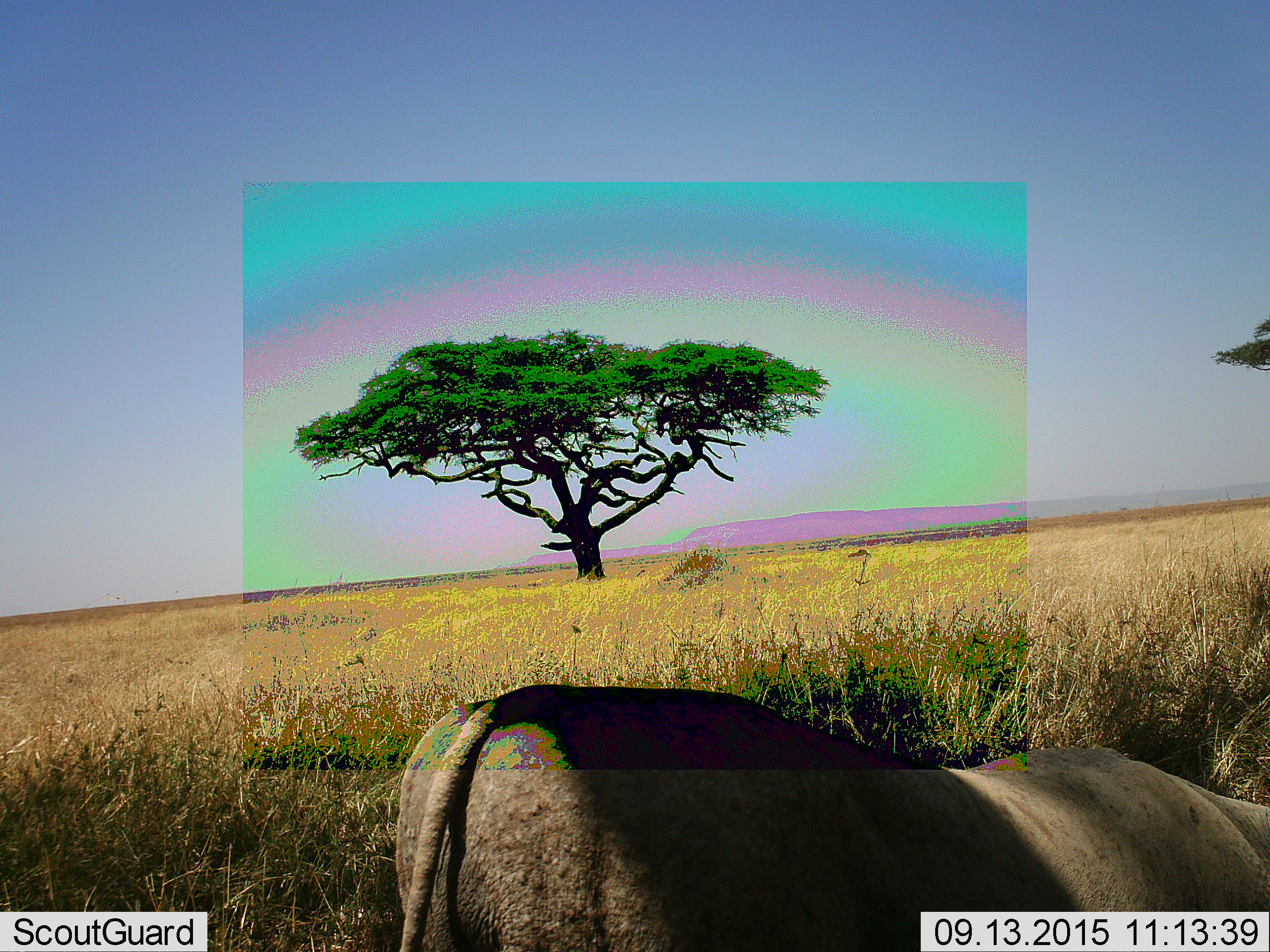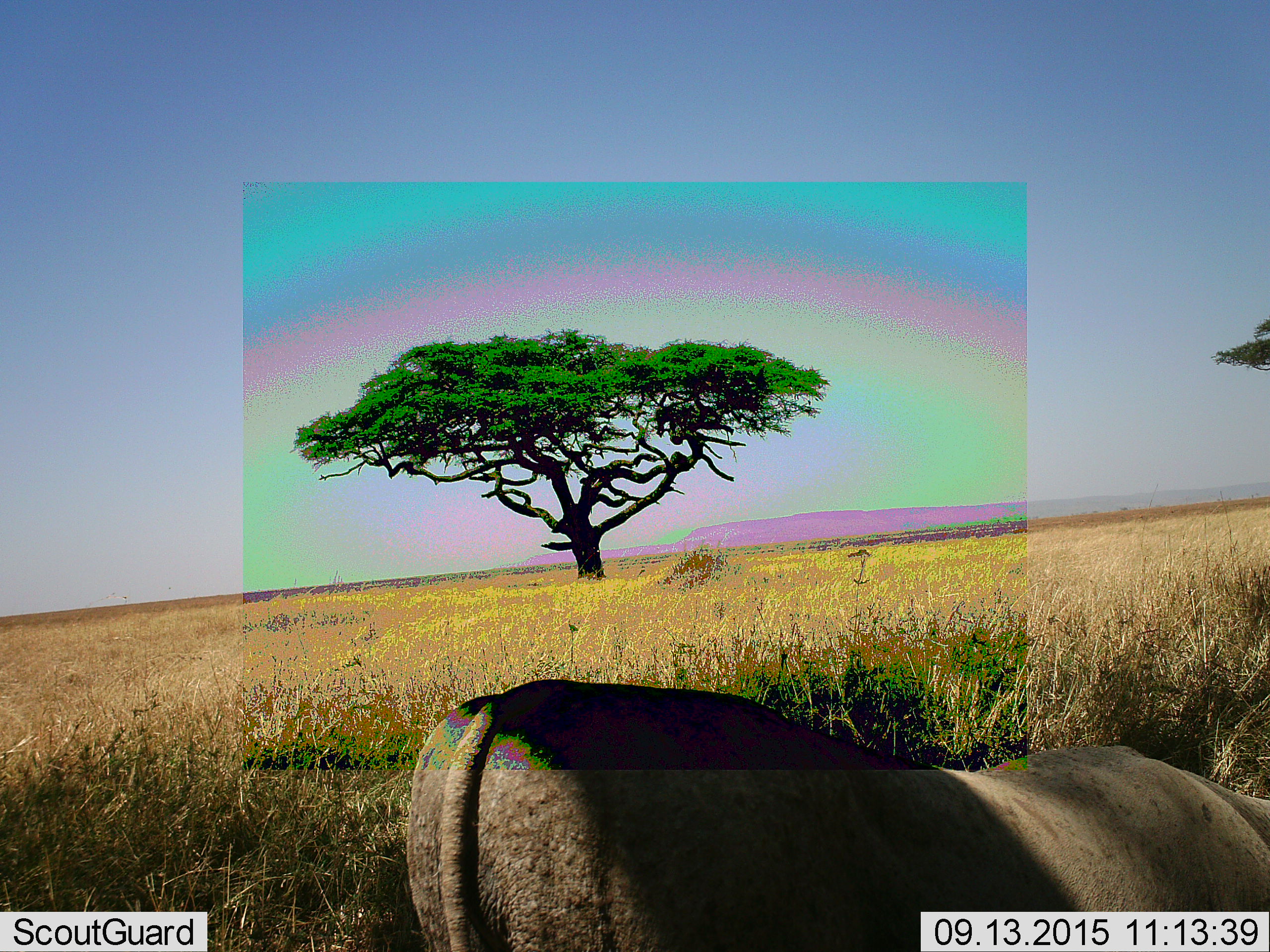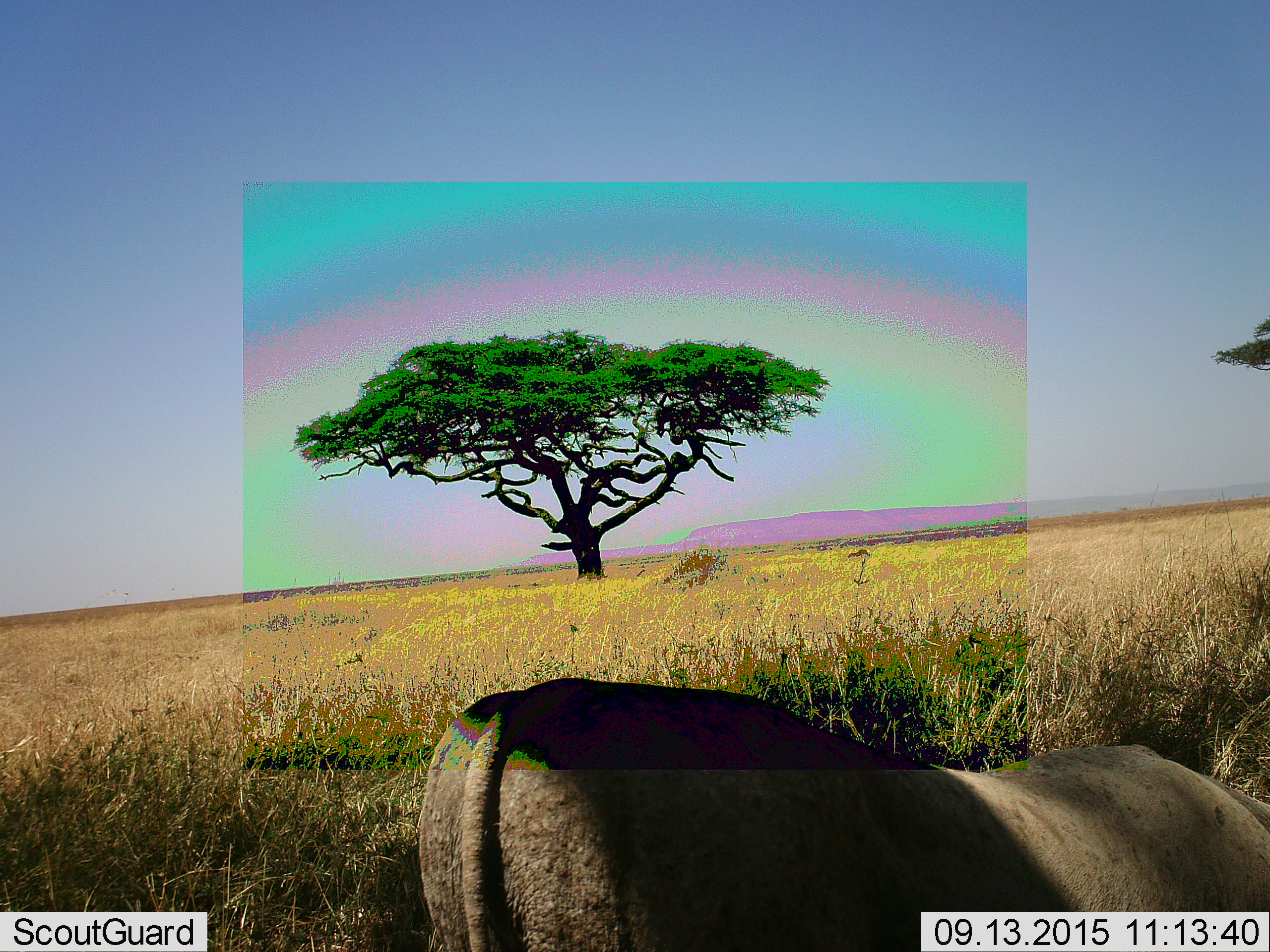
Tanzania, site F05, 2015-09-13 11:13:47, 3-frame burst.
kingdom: Animalia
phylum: Chordata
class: Mammalia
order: Perissodactyla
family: Rhinocerotidae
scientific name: Rhinocerotidae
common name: rhinoceros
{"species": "rhinoceros (Rhinocerotidae)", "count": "1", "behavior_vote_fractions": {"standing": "50%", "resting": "0%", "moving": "33%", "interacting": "17%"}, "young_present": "0%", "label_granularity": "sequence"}